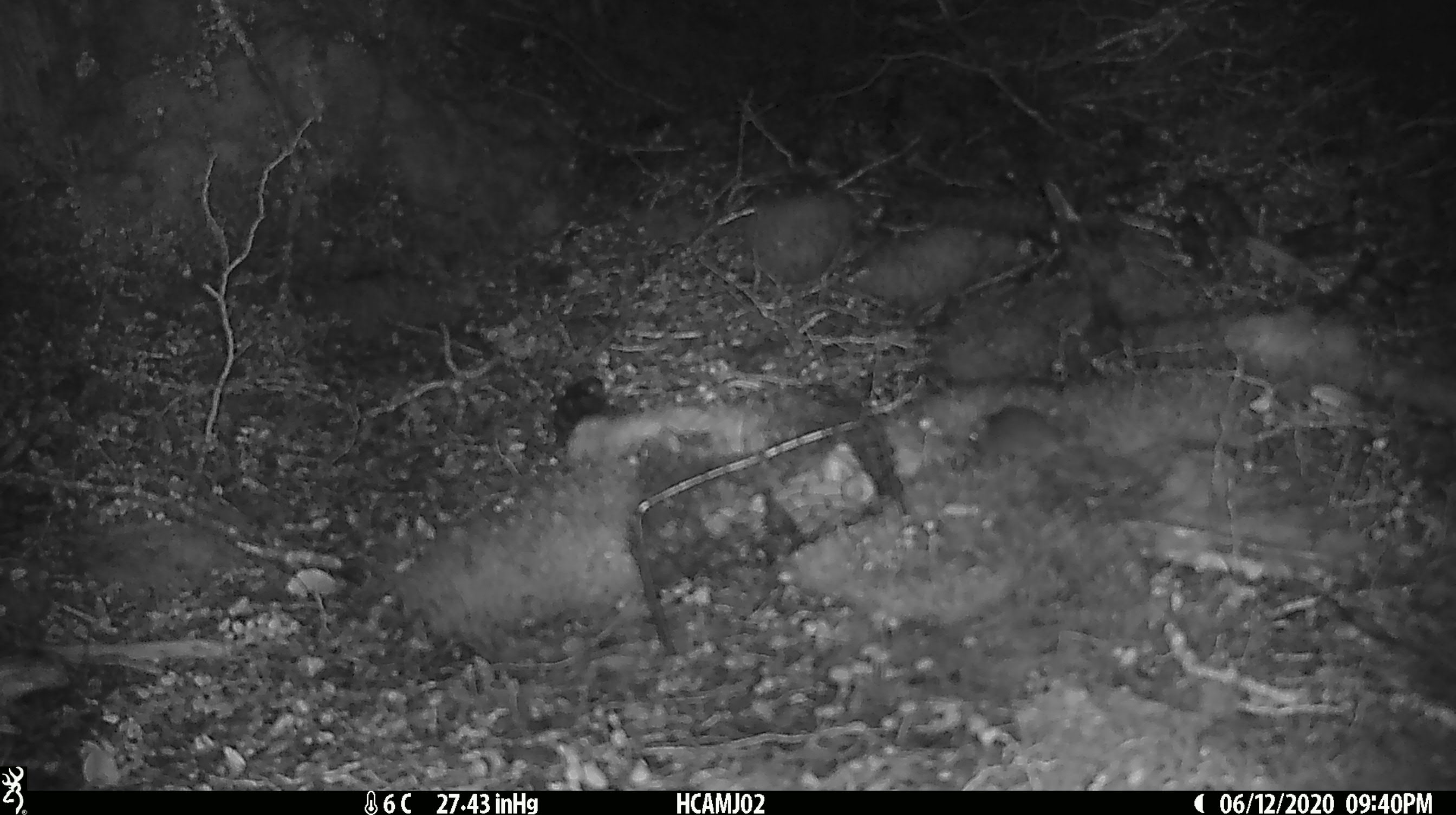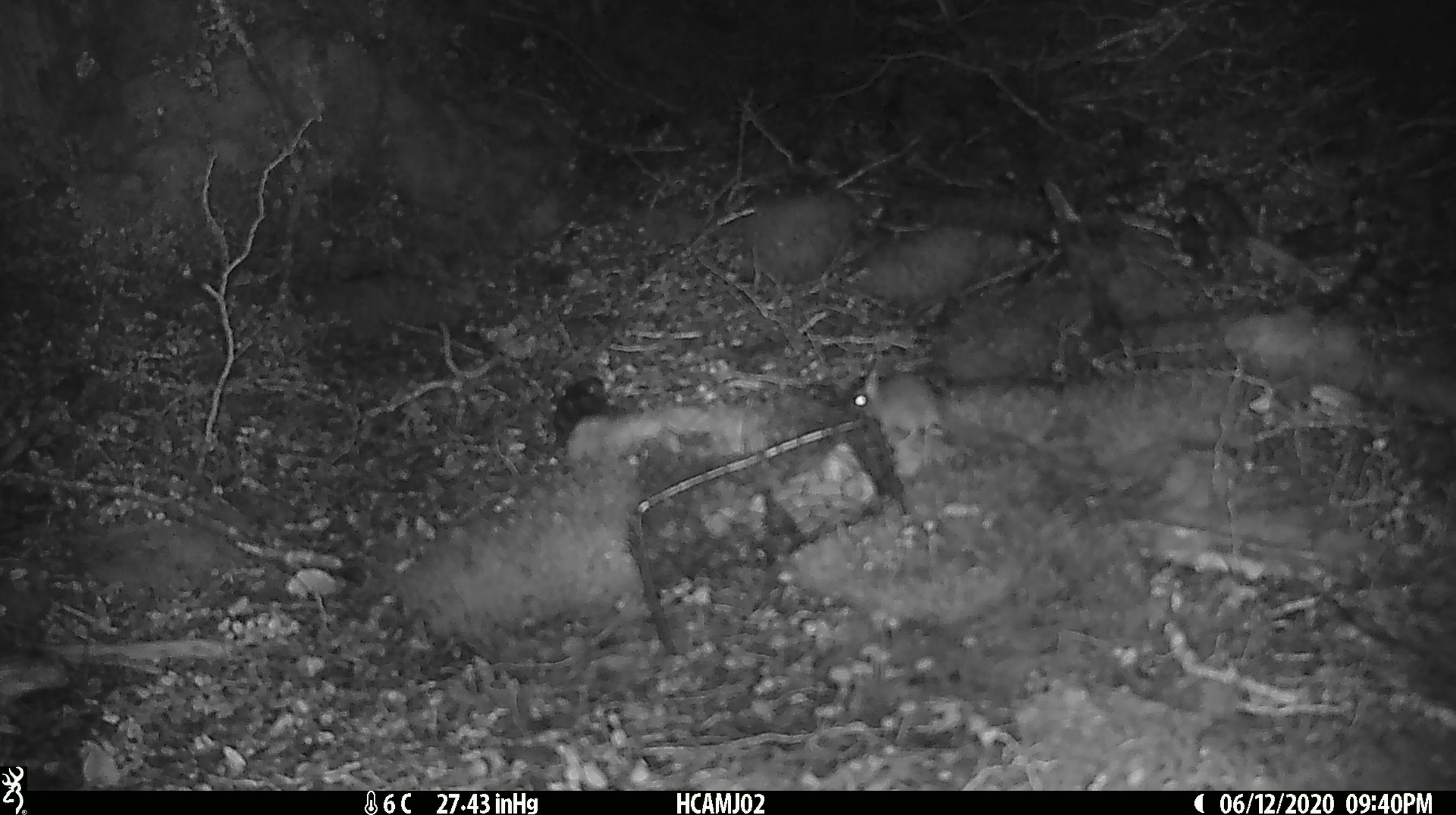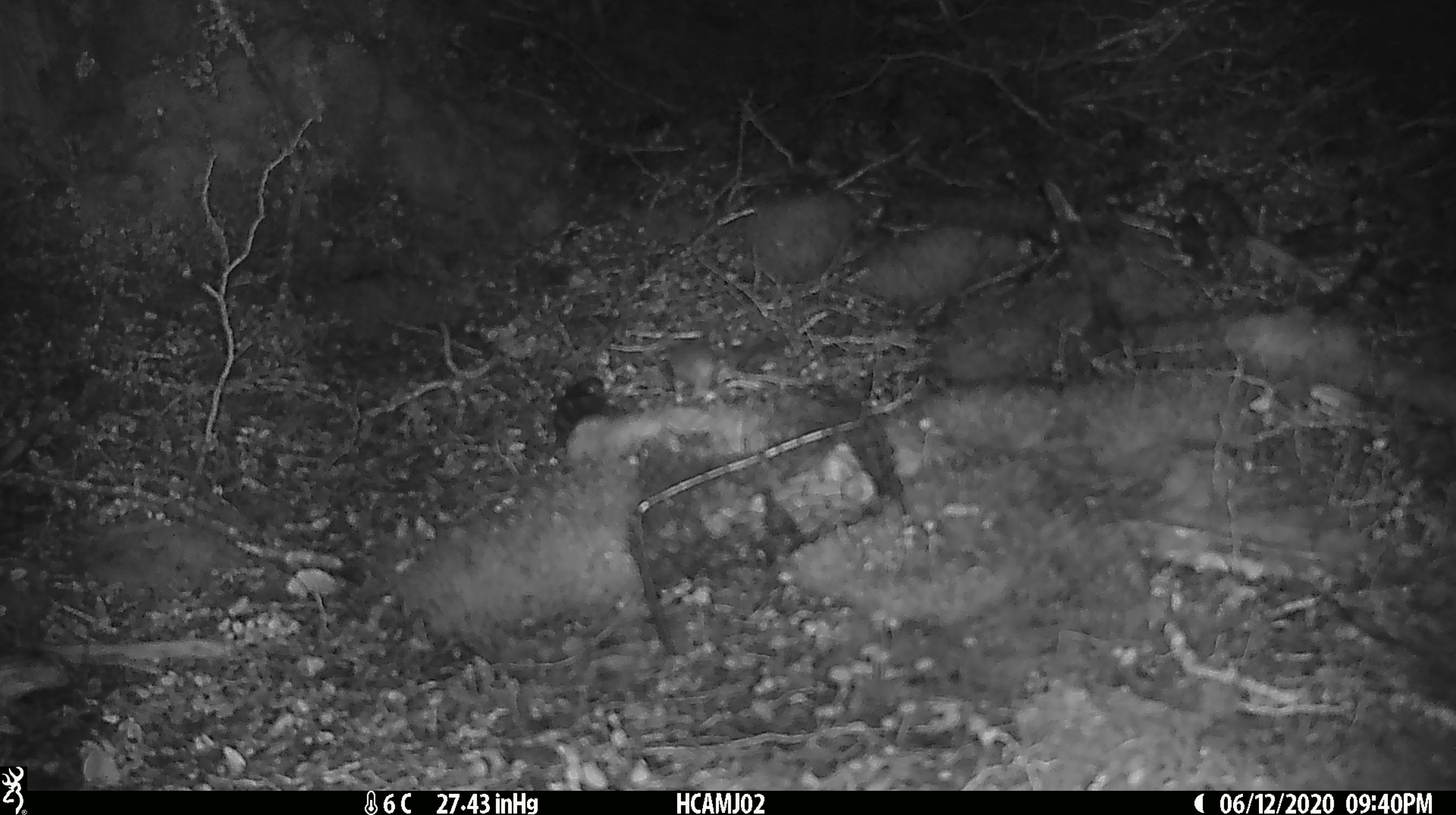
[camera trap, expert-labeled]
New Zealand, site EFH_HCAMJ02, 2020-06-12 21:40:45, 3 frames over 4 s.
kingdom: Animalia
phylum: Chordata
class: Mammalia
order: Rodentia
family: Muridae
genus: Mus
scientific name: Mus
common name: mouse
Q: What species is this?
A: Mouse (Mus).